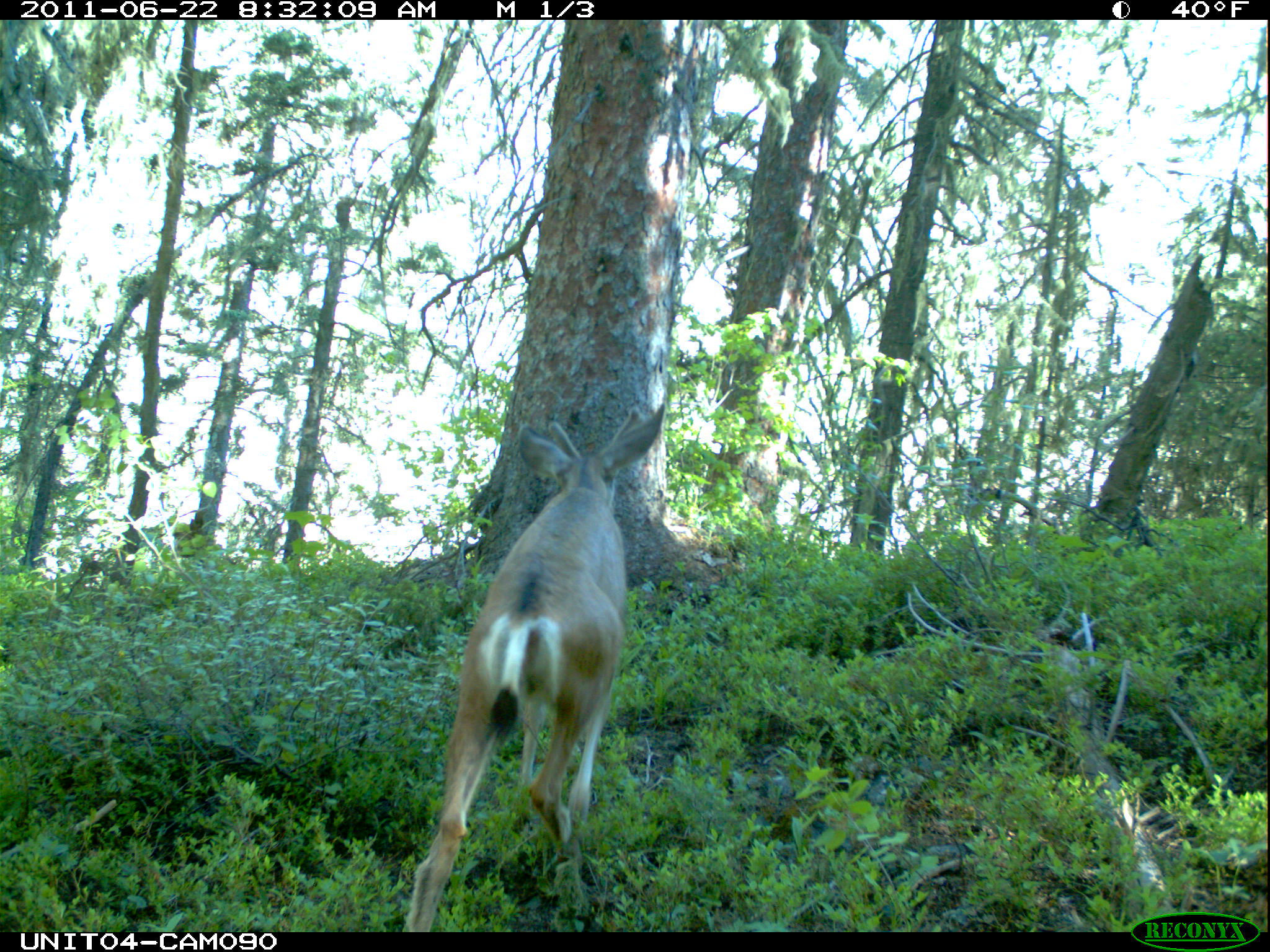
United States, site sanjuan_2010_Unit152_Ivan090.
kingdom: Animalia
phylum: Chordata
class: Mammalia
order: Artiodactyla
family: Cervidae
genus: Odocoileus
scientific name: Odocoileus hemionus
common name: mule deer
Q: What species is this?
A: Odocoileus hemionus (mule deer).